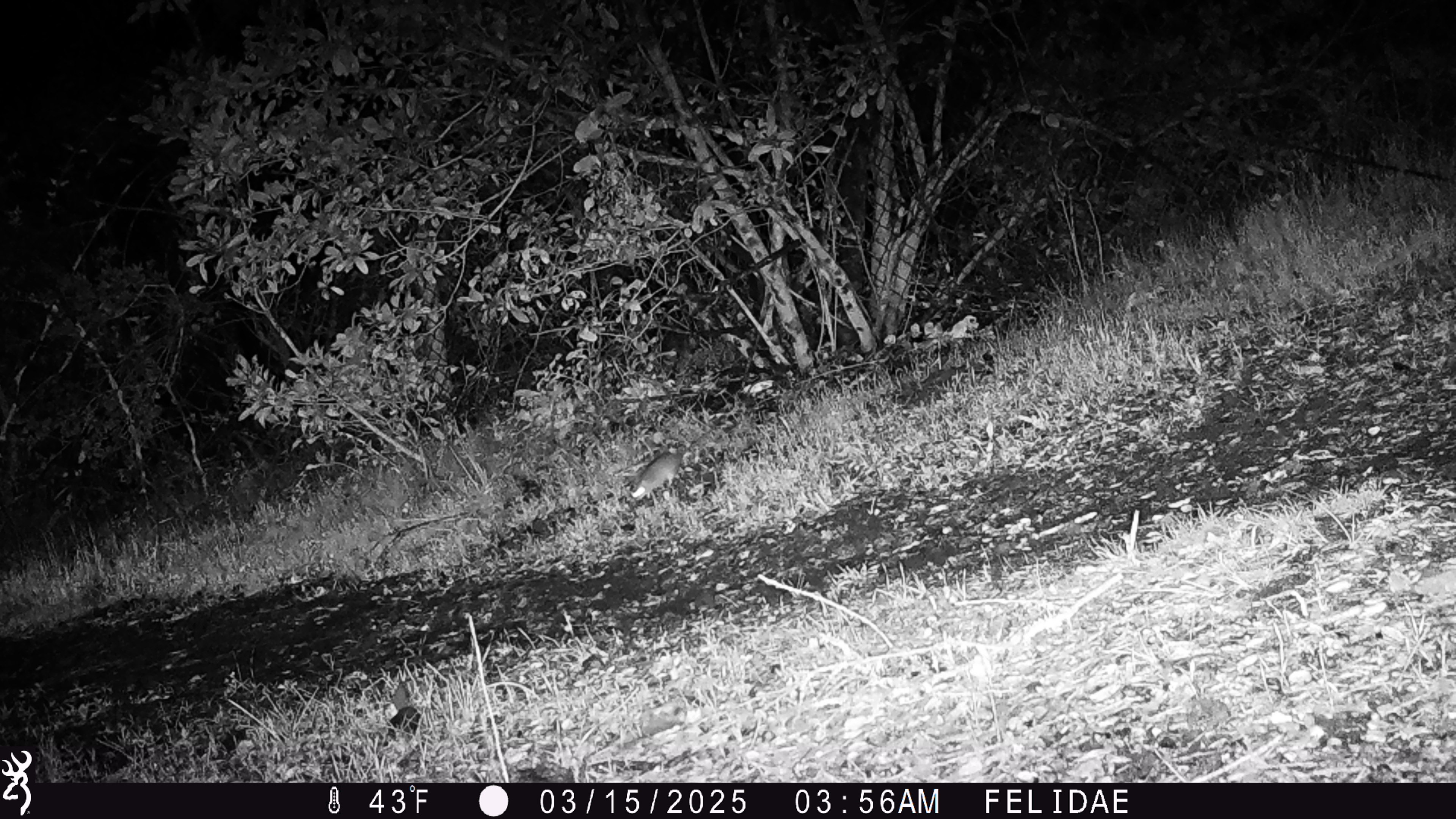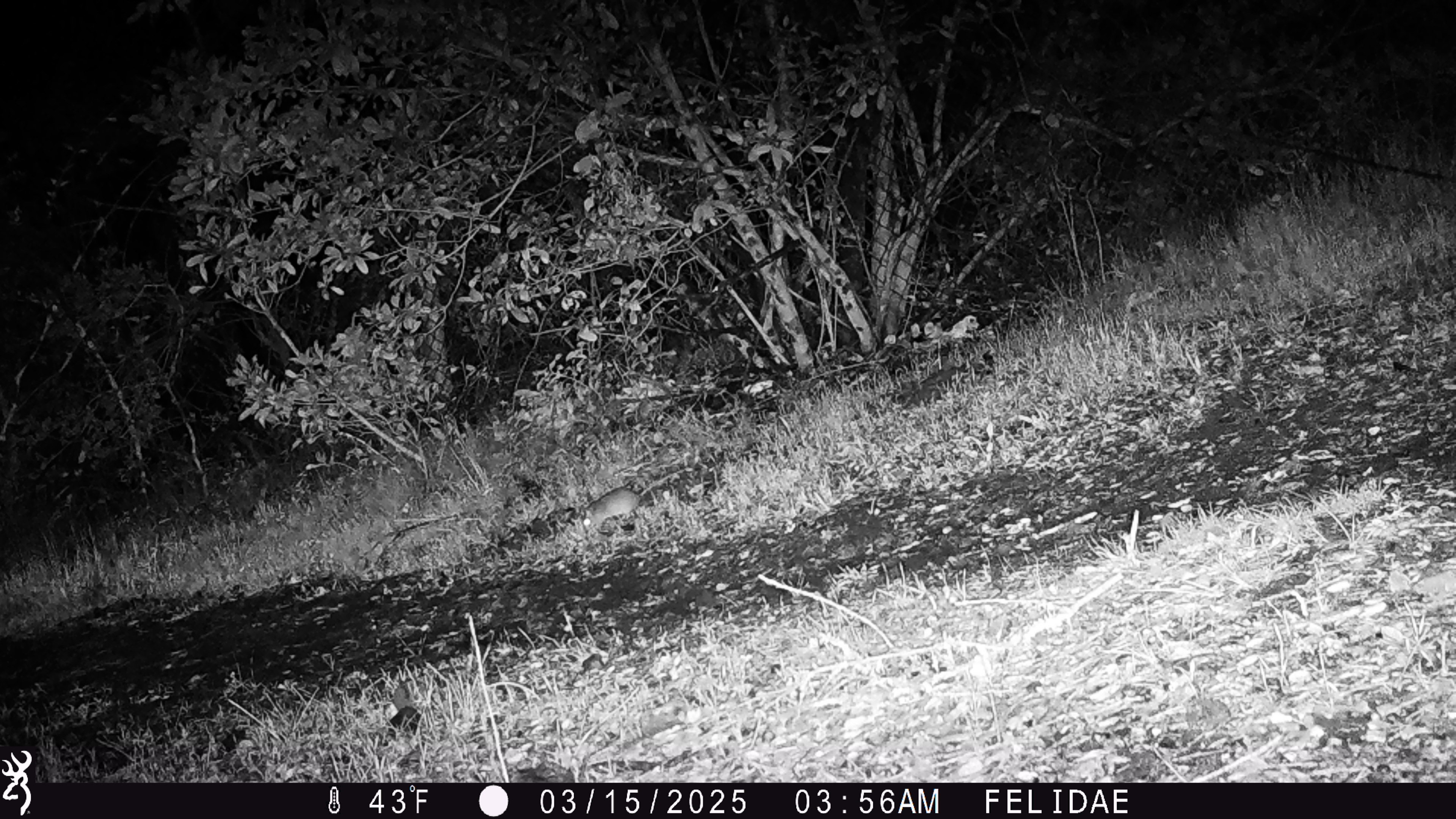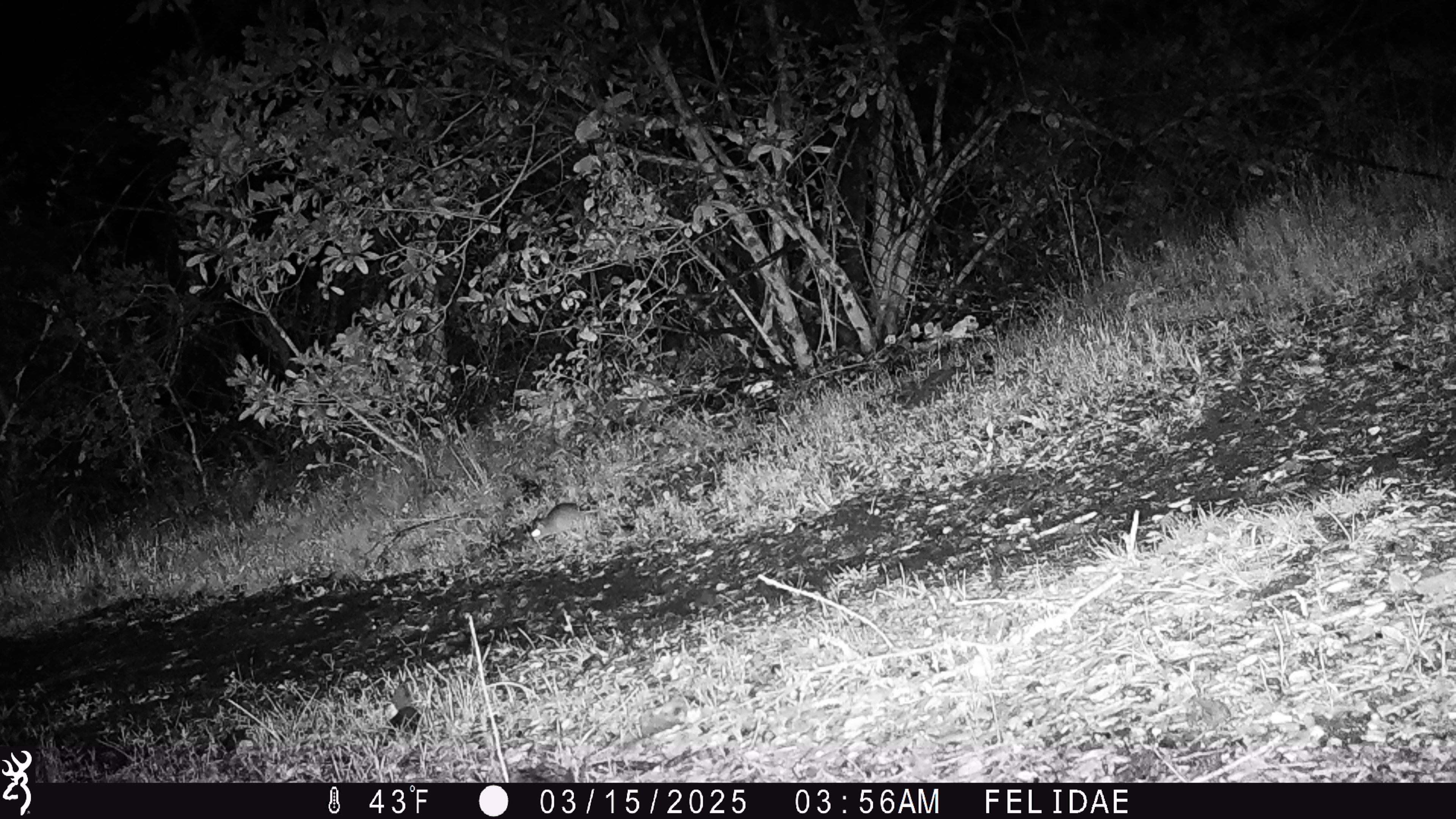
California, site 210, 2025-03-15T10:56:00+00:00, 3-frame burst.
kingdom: Animalia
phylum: Chordata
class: Mammalia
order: Rodentia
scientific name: Rodentia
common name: mouse or rat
Mouse or rat (Rodentia).